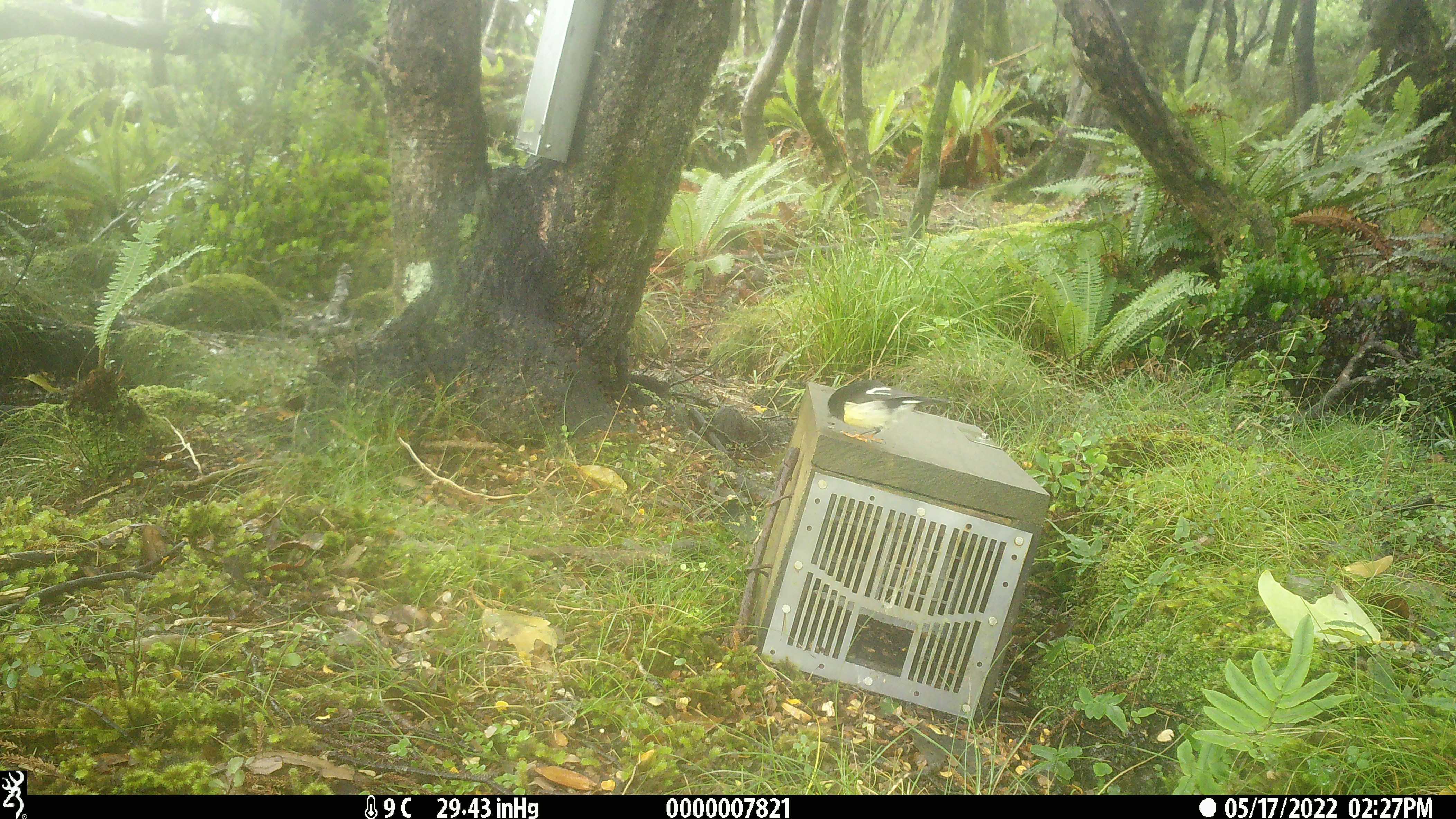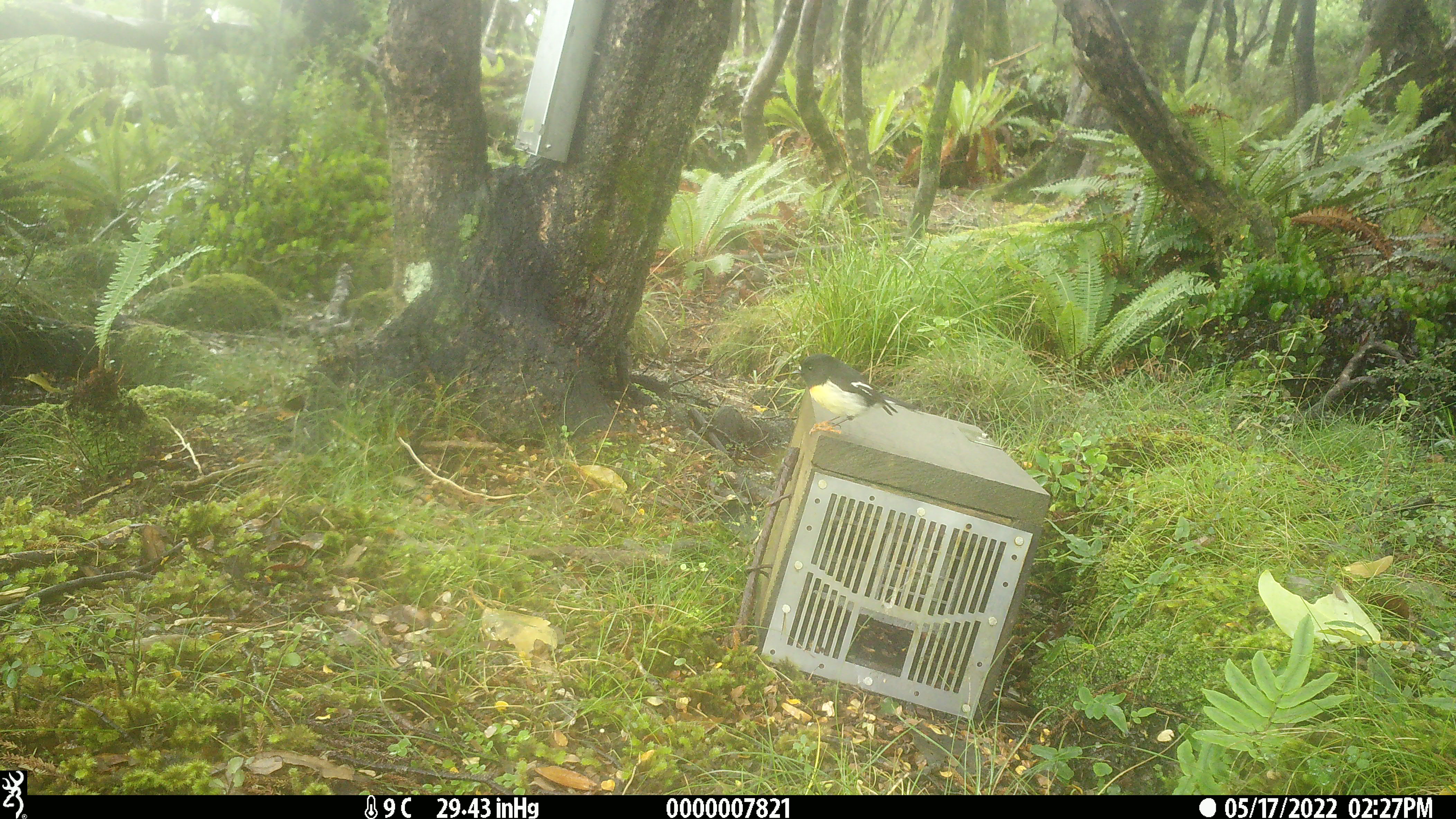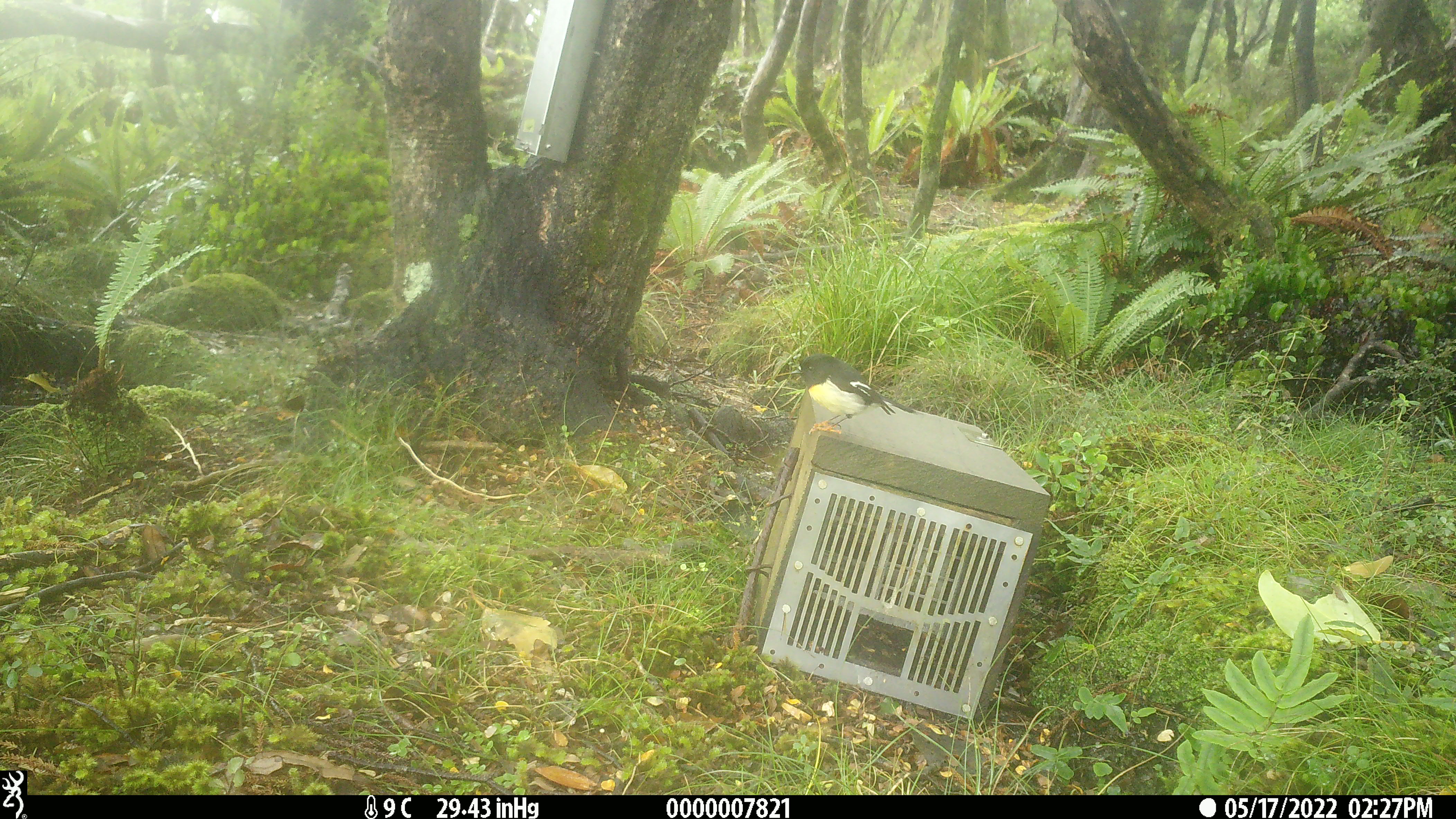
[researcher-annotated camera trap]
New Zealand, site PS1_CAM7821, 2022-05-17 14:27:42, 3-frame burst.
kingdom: Animalia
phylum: Chordata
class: Aves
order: Passeriformes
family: Petroicidae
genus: Petroica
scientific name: Petroica macrocephala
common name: tomtit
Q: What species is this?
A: Tomtit (Petroica macrocephala).